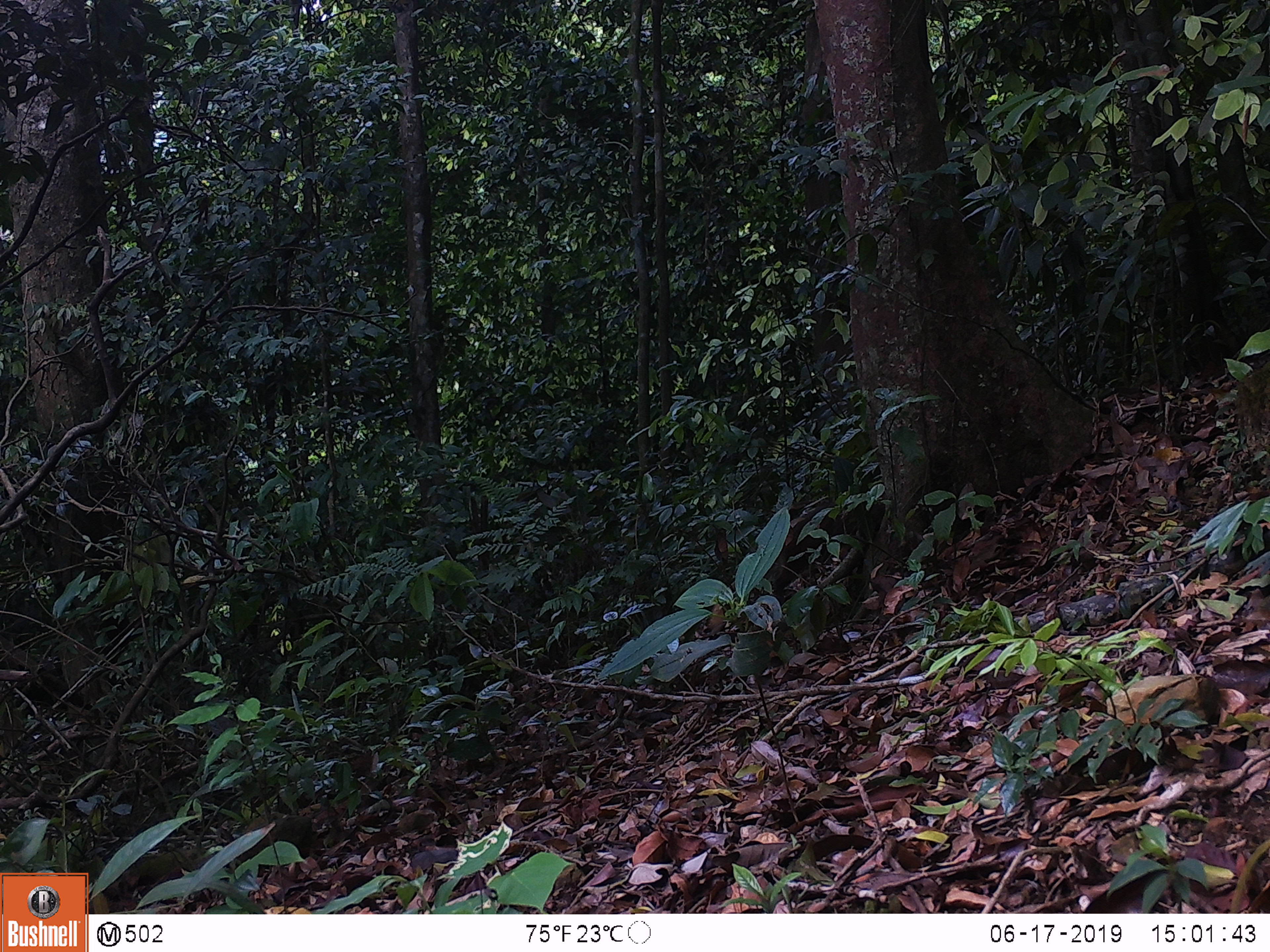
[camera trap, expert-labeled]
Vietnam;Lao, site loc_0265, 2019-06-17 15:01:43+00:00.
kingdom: Animalia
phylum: Chordata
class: Mammalia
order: Carnivora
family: Herpestidae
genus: Urva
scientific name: Urva urva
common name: crab-eating mongoose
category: crab eating mongoose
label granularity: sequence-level